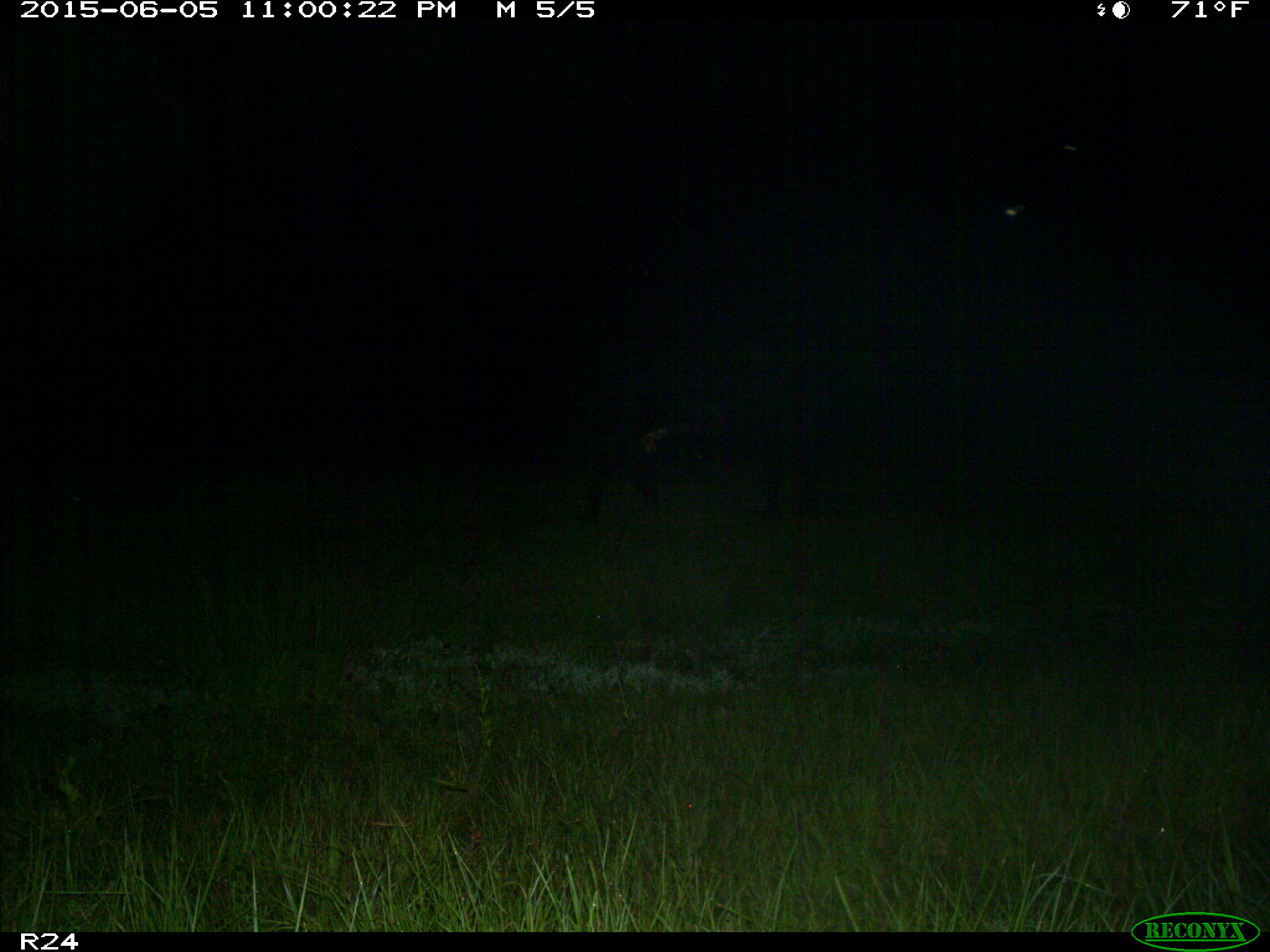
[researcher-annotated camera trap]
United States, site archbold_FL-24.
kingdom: Animalia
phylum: Chordata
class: Mammalia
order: Artiodactyla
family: Bovidae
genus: Bos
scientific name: Bos taurus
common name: domestic cow